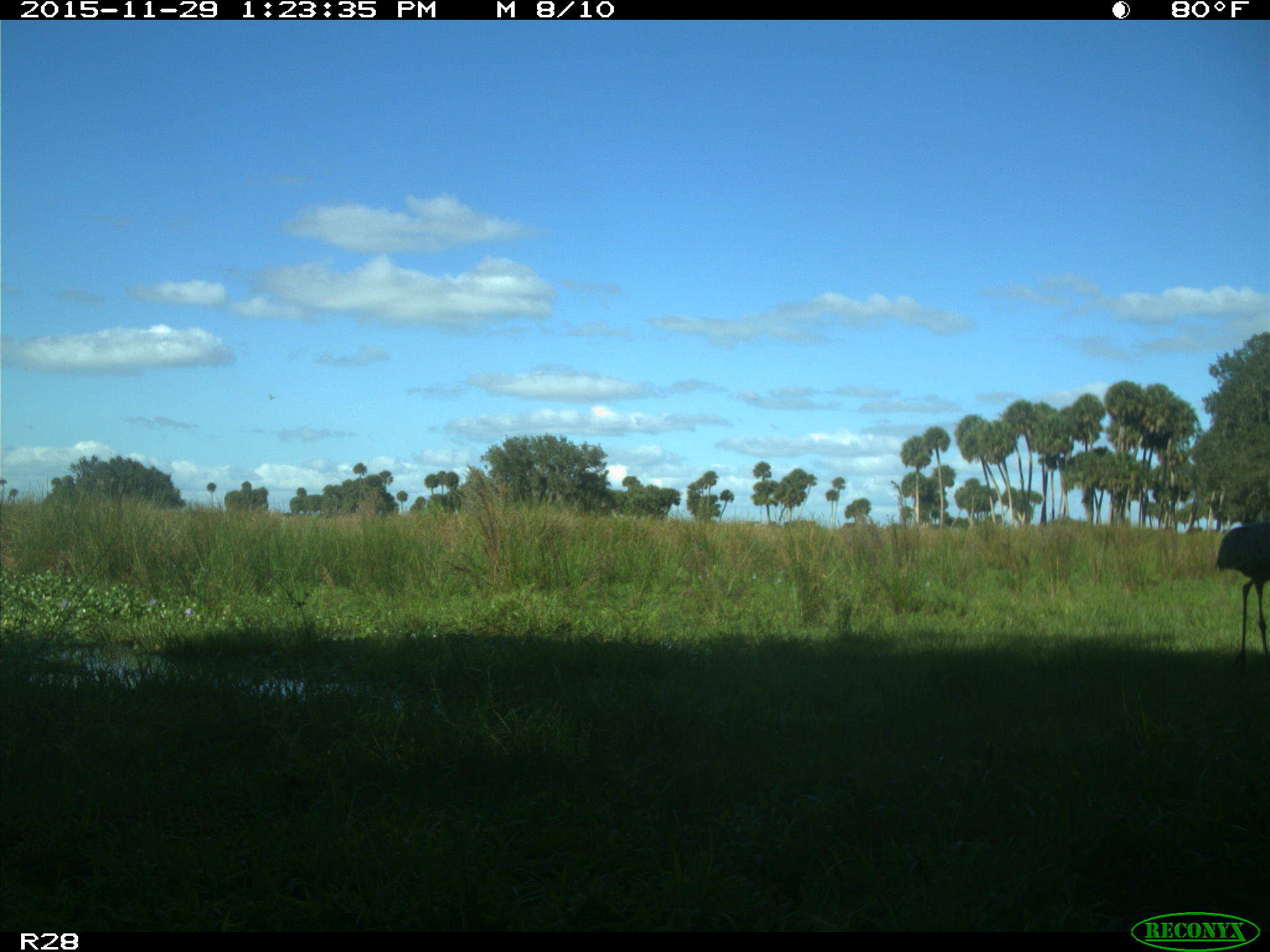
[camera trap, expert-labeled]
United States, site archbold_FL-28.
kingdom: Animalia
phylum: Chordata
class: Aves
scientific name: Aves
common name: birds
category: unidentified bird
Unidentified bird (birds) (Aves).